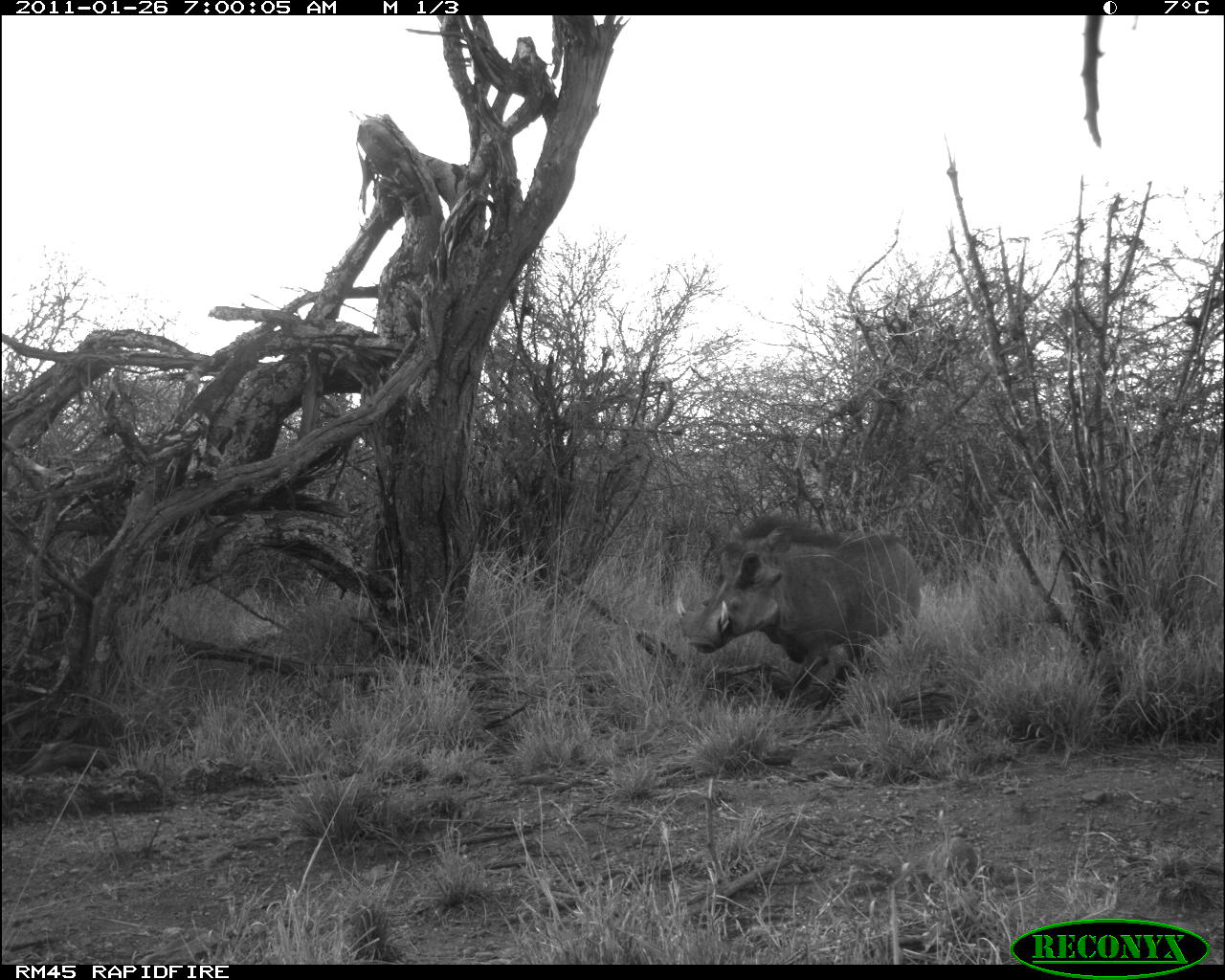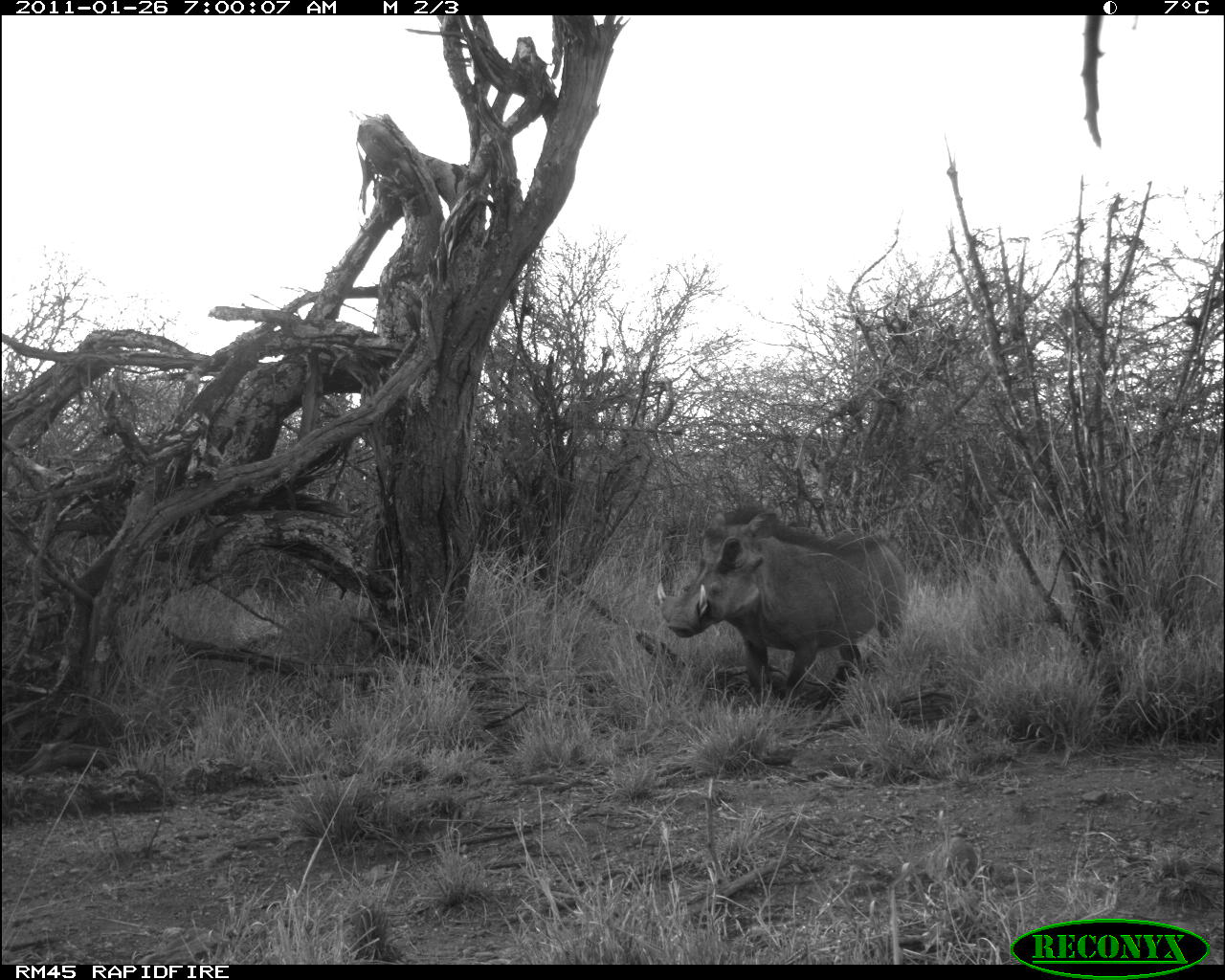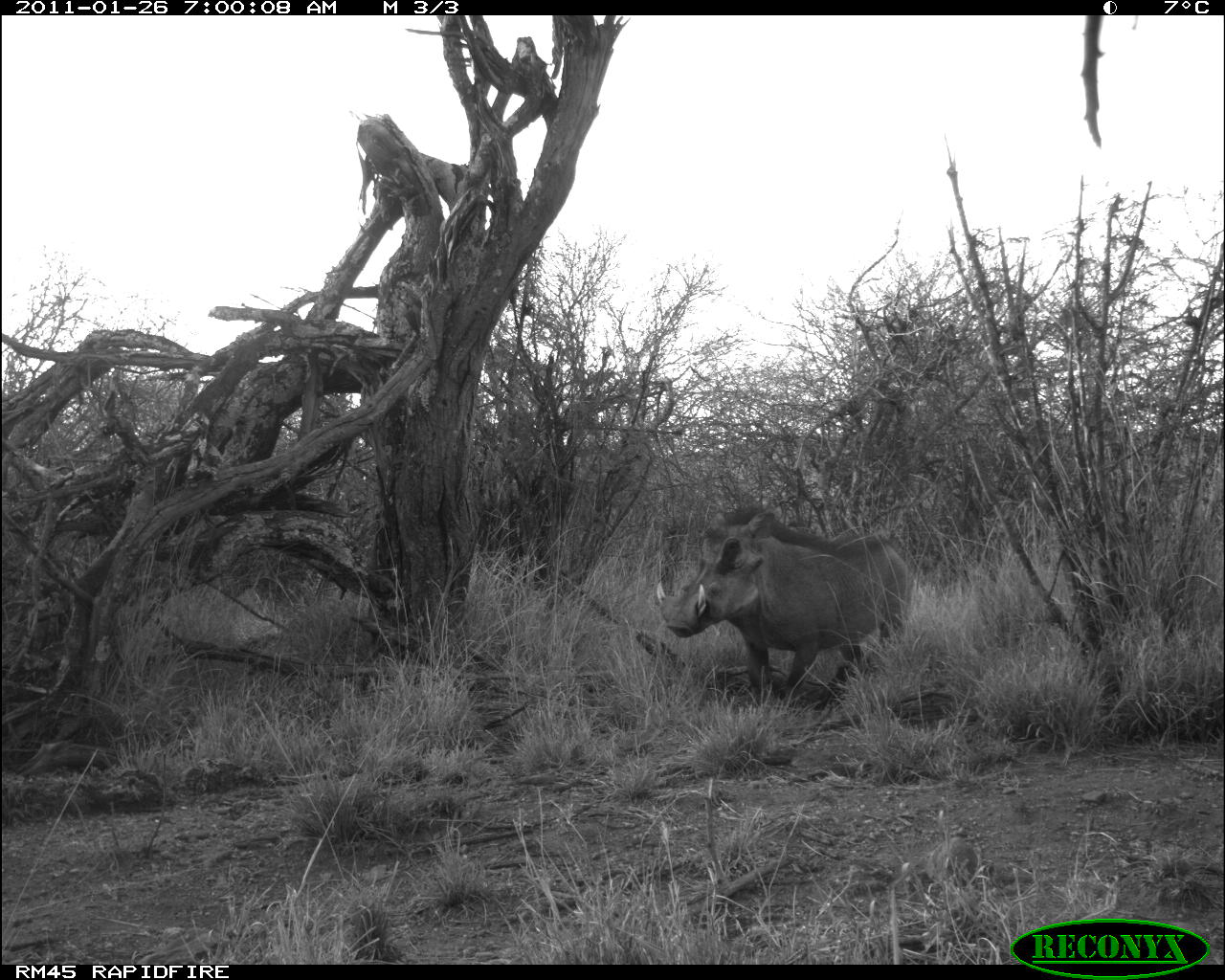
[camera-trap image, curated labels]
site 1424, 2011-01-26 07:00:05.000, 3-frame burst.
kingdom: Animalia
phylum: Chordata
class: Mammalia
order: Artiodactyla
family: Suidae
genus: Phacochoerus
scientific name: Phacochoerus africanus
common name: common warthog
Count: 1.